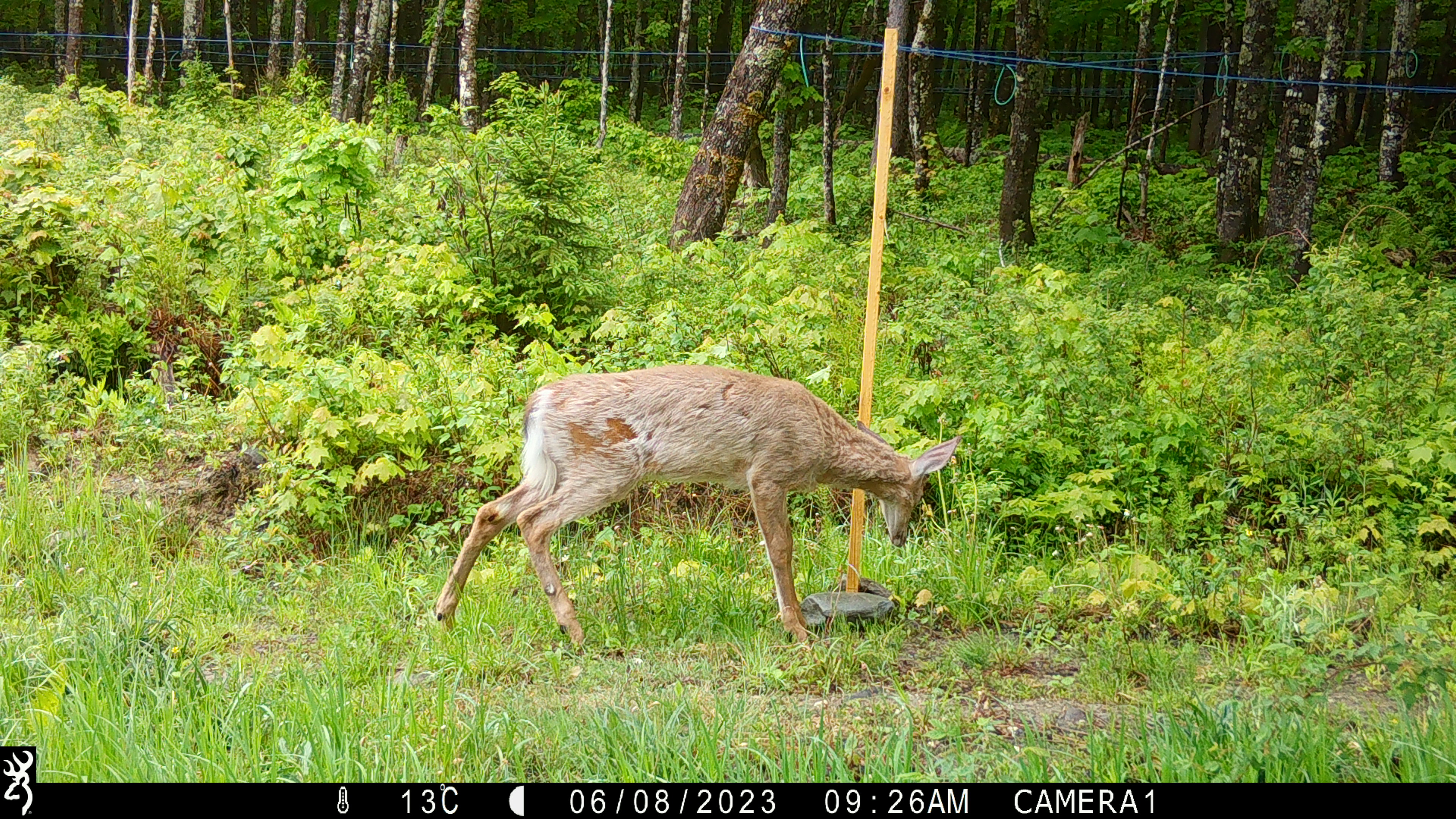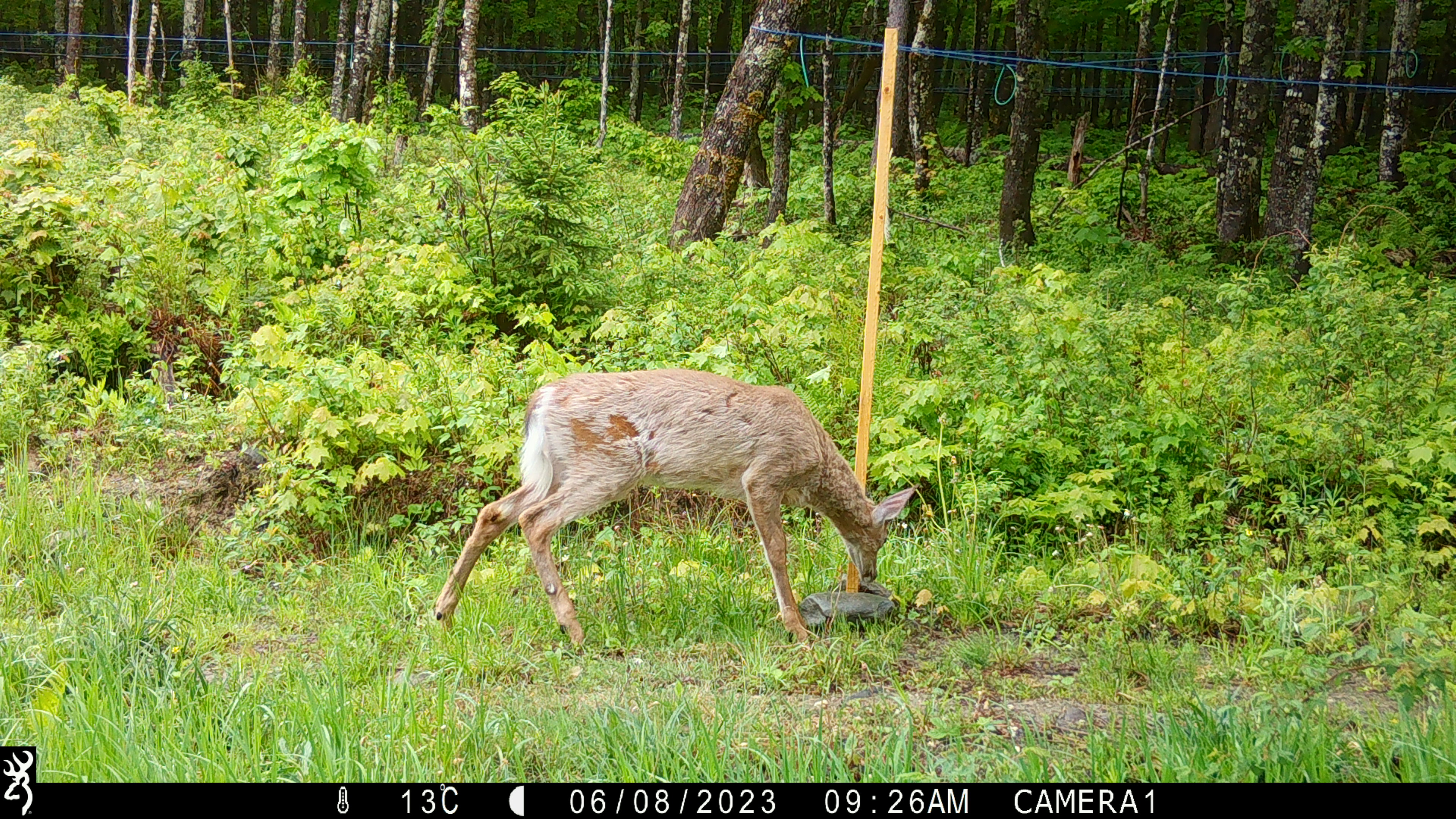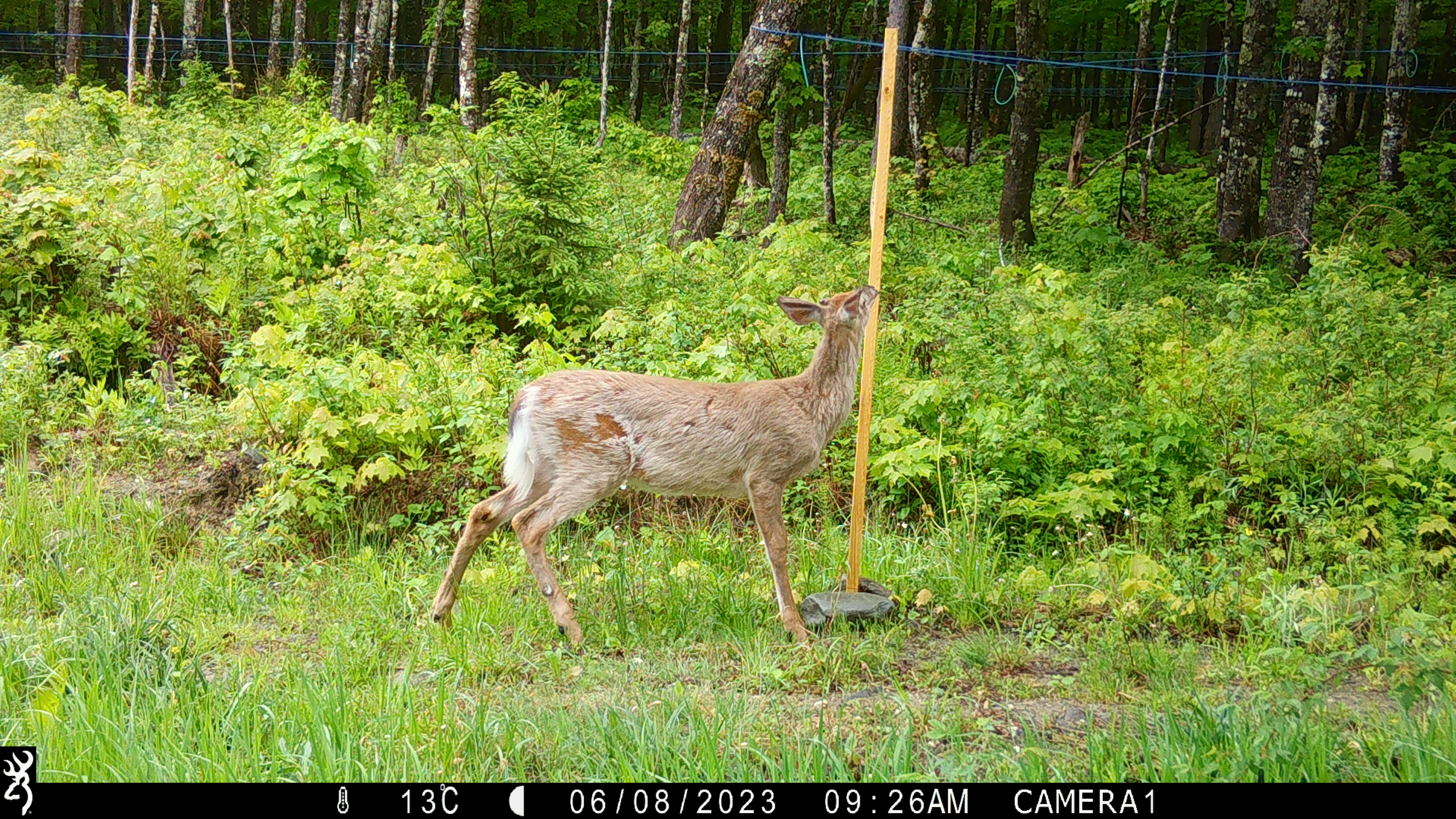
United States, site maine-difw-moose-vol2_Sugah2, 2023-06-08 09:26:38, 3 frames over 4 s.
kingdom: Animalia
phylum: Chordata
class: Mammalia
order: Artiodactyla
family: Cervidae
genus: Odocoileus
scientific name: Odocoileus virginianus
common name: white-tailed deer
White-tailed deer (Odocoileus virginianus).